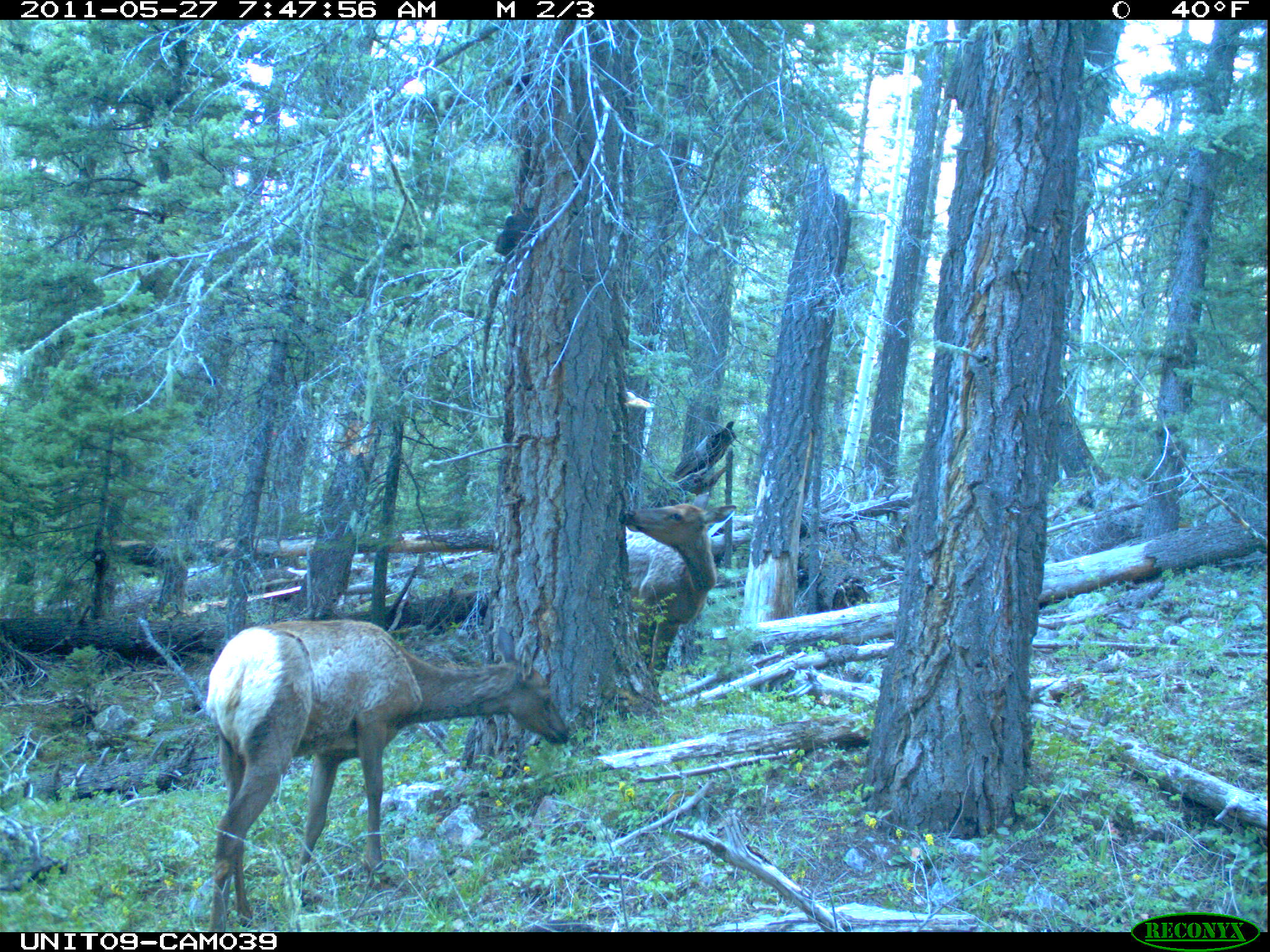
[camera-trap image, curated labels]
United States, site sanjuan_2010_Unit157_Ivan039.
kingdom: Animalia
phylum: Chordata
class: Mammalia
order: Artiodactyla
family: Cervidae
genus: Cervus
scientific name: Cervus elaphus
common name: red deer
Cervus elaphus (red deer).